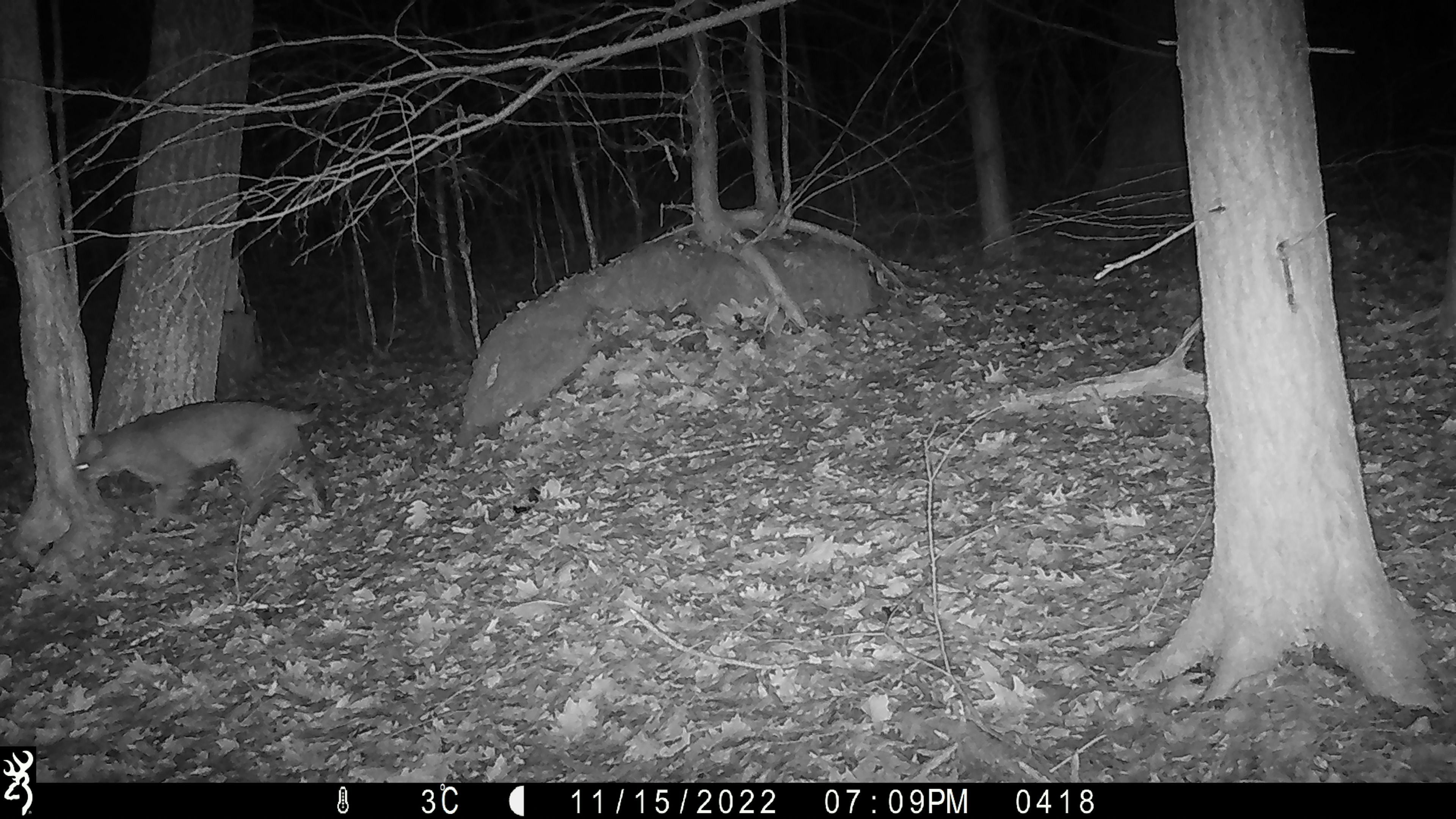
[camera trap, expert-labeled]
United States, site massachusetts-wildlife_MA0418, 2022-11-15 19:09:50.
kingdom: Animalia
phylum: Chordata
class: Mammalia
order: Carnivora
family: Felidae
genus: Lynx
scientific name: Lynx rufus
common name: bobcat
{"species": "bobcat (Lynx rufus)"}